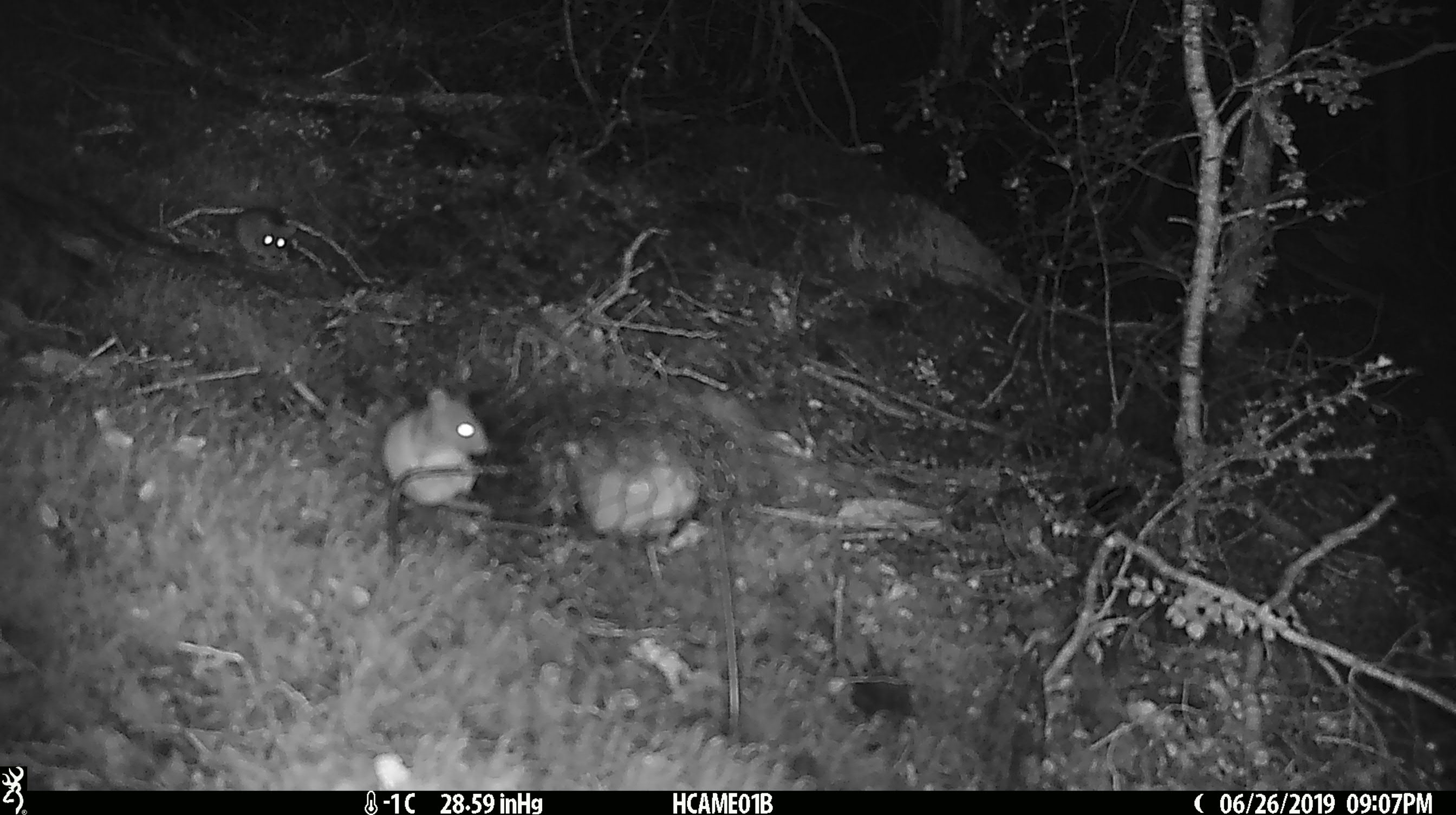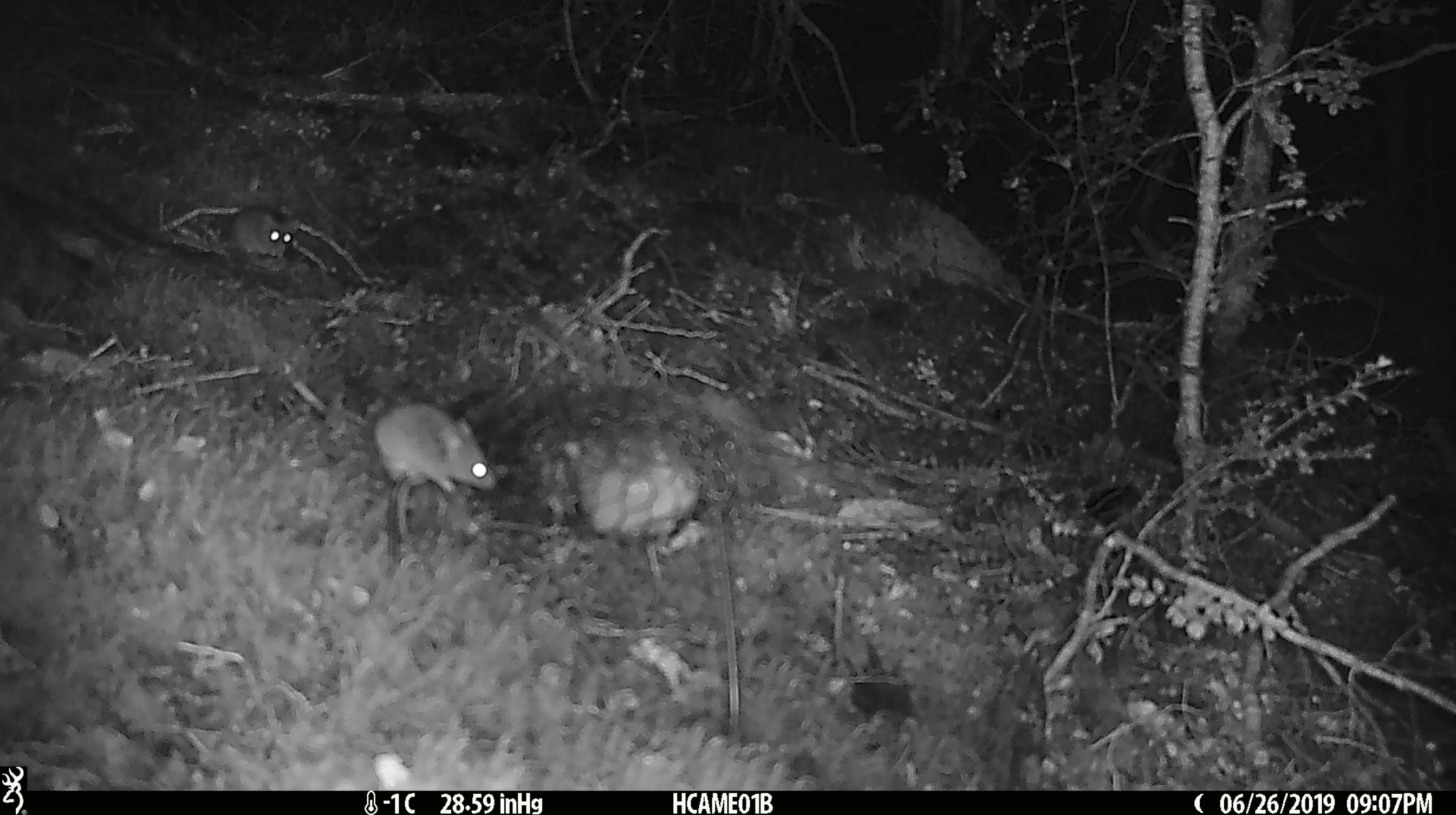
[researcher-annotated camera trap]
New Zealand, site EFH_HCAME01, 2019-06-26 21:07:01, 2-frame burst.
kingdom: Animalia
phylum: Chordata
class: Mammalia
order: Rodentia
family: Muridae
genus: Mus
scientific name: Mus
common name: mouse